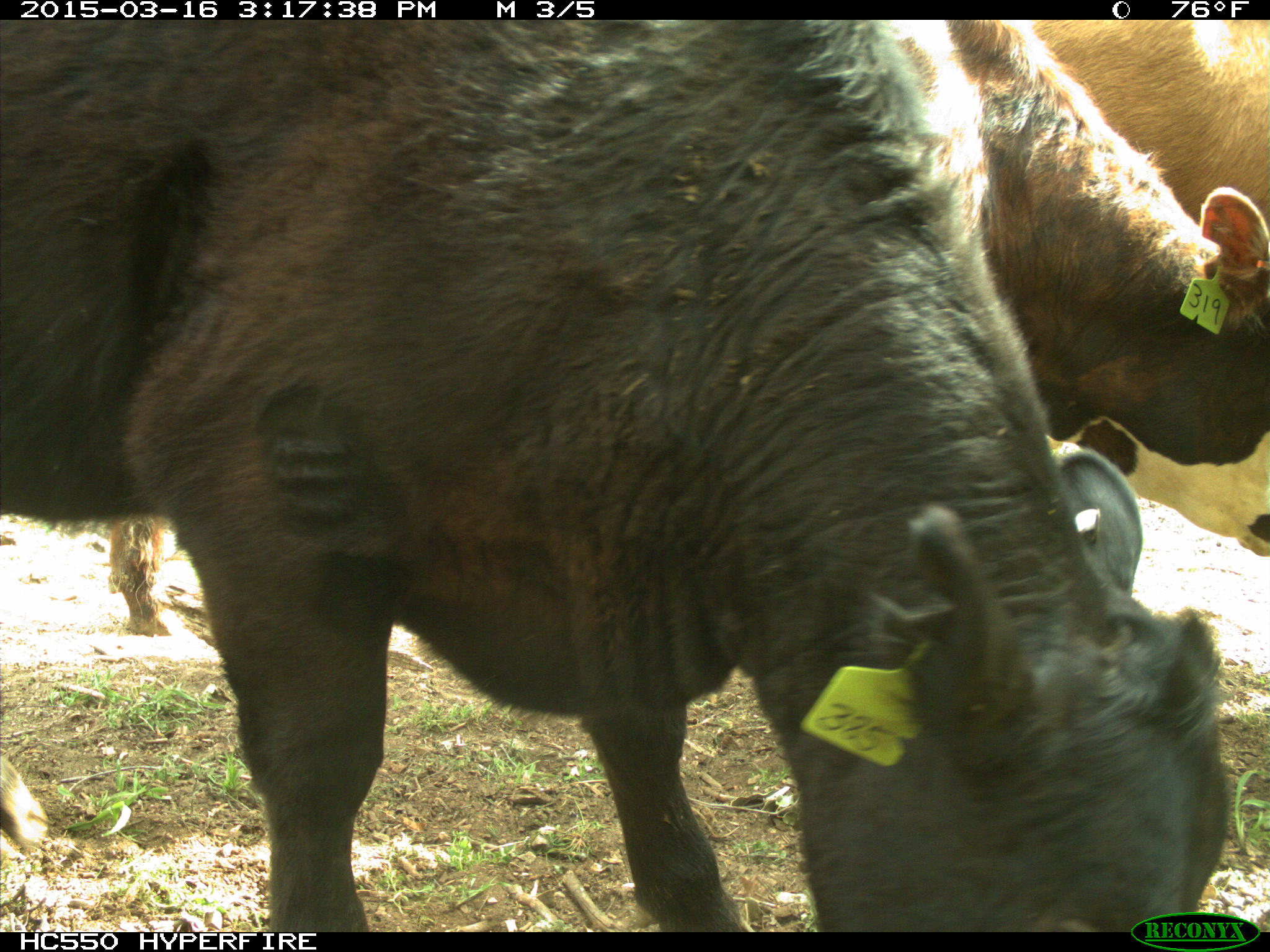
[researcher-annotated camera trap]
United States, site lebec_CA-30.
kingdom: Animalia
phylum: Chordata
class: Mammalia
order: Artiodactyla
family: Bovidae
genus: Bos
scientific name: Bos taurus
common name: domestic cow